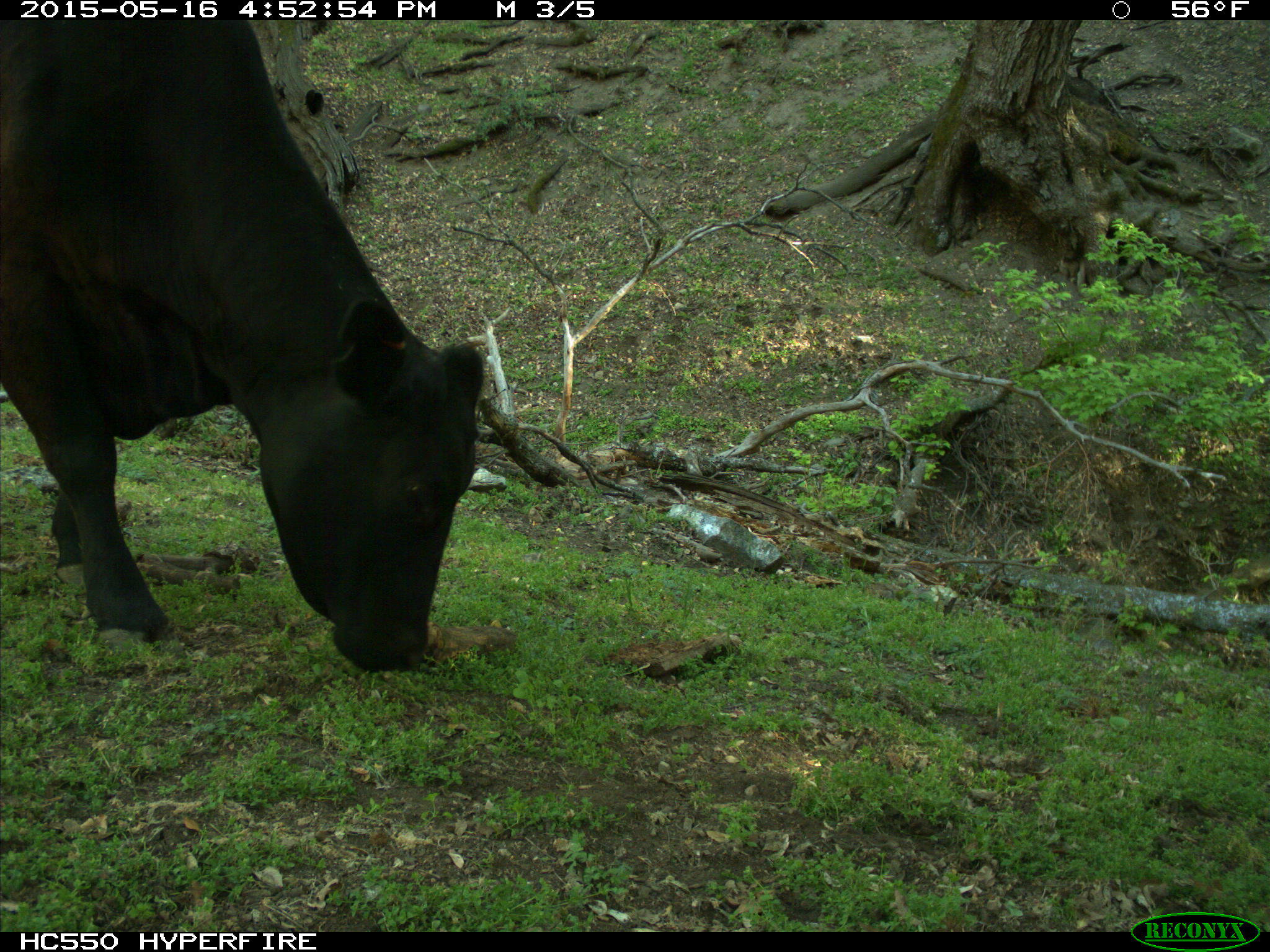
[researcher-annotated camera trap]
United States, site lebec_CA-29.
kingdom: Animalia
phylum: Chordata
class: Mammalia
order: Artiodactyla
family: Bovidae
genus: Bos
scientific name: Bos taurus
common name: domestic cow